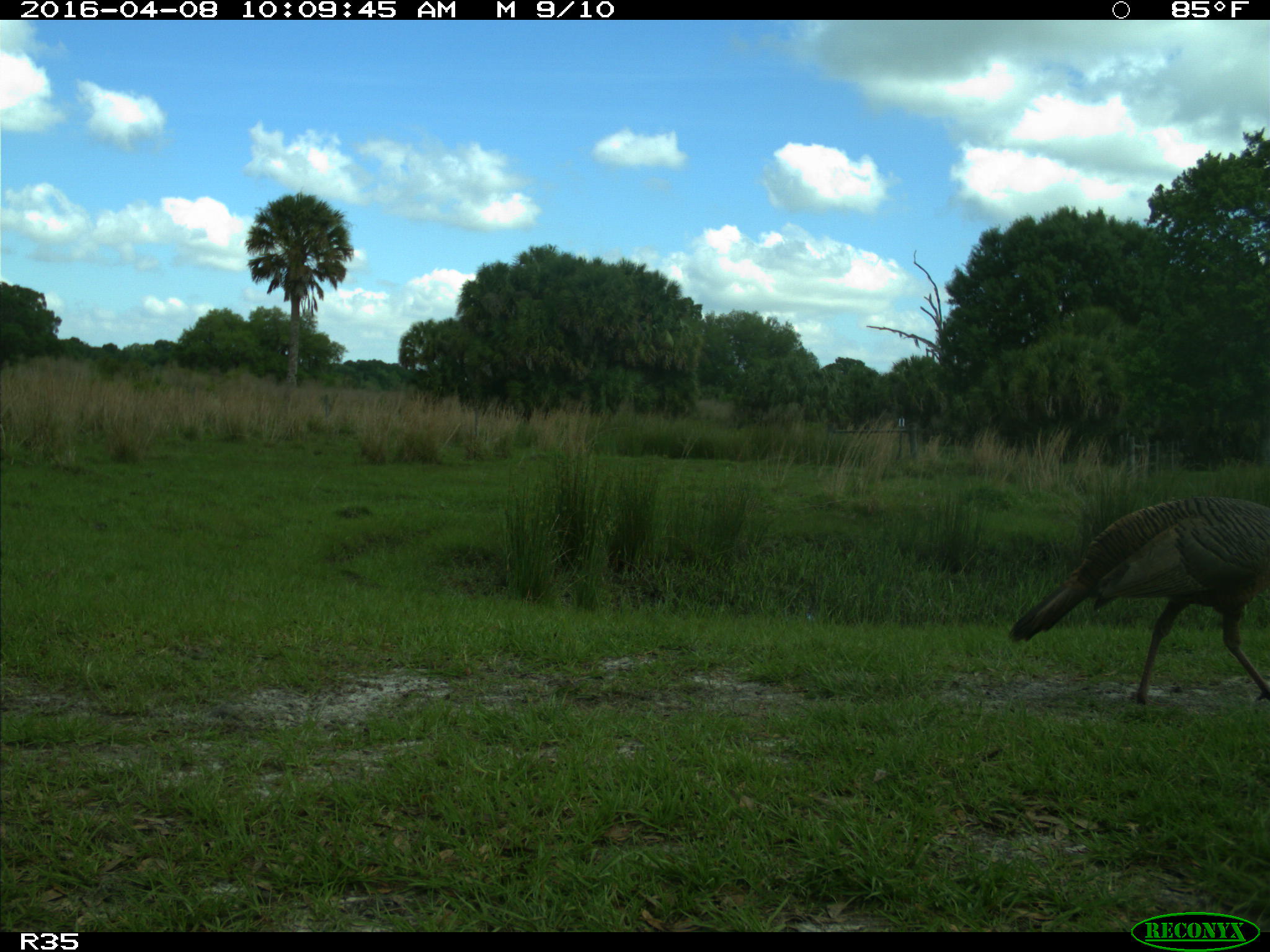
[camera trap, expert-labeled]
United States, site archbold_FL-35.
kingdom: Animalia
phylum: Chordata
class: Aves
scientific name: Aves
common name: birds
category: unidentified bird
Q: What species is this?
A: Unidentified bird (birds) (Aves).